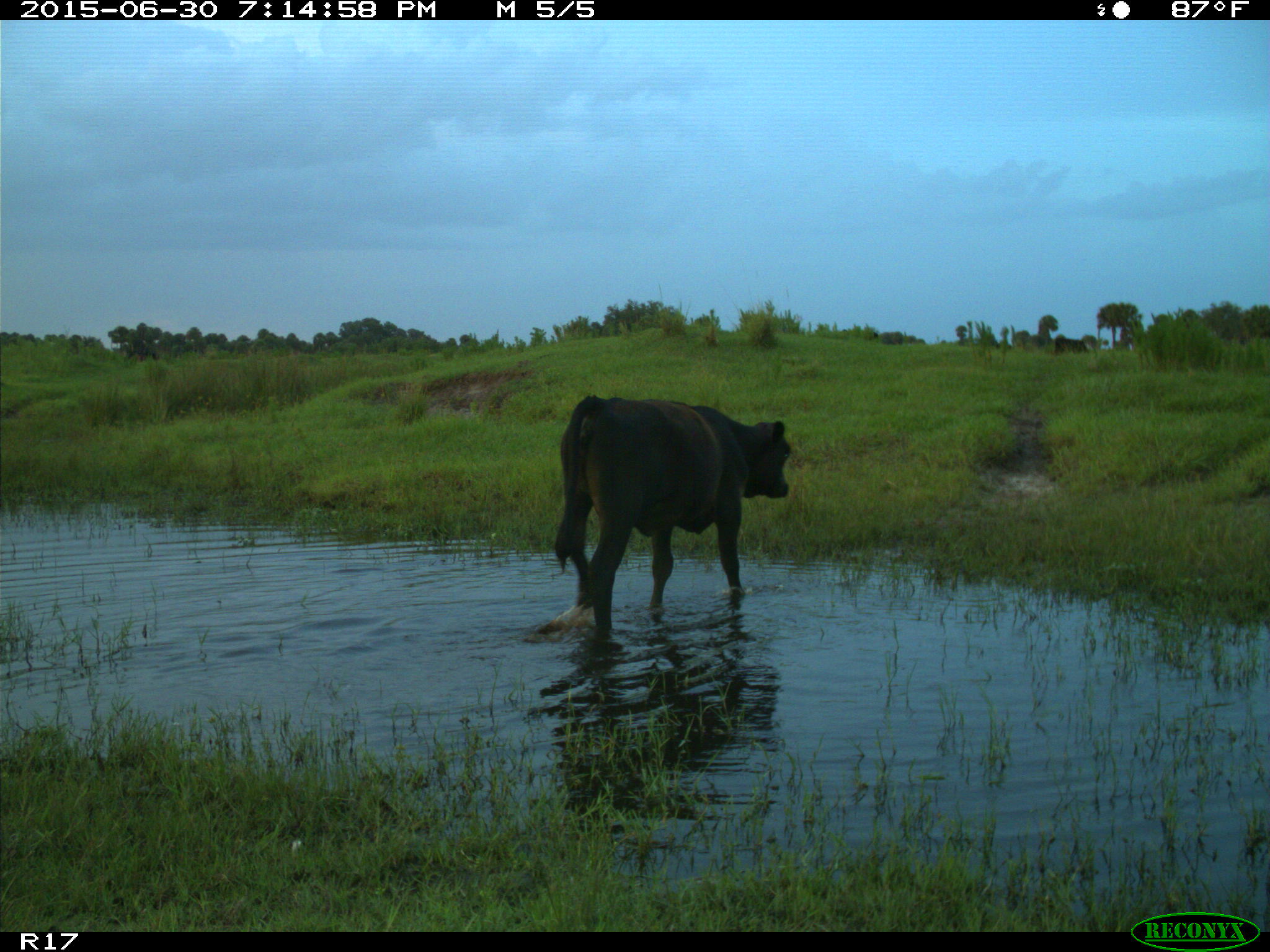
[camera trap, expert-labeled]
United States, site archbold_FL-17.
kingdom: Animalia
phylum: Chordata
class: Mammalia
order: Artiodactyla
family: Bovidae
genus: Bos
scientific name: Bos taurus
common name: domestic cow